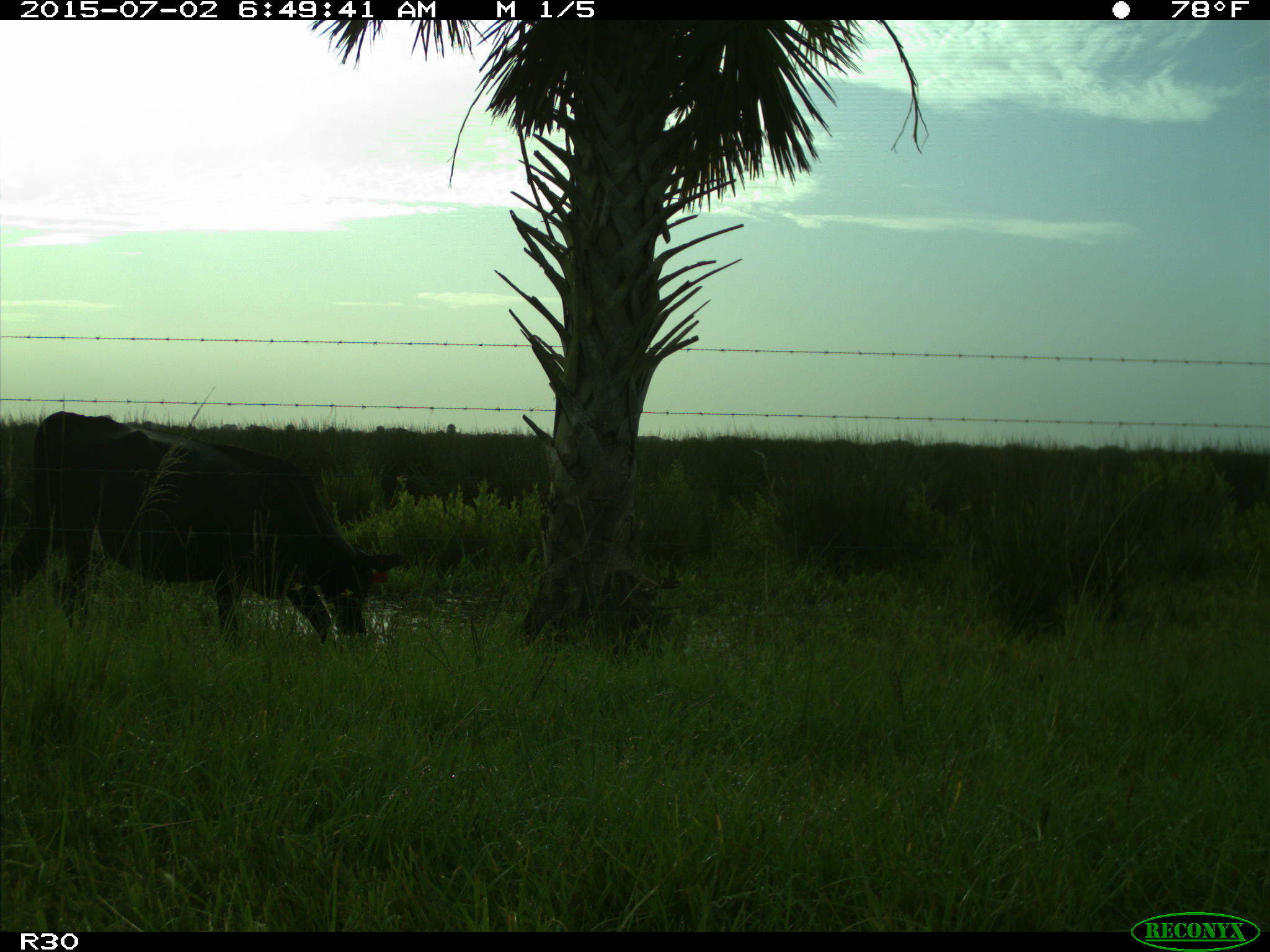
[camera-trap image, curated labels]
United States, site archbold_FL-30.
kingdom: Animalia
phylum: Chordata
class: Mammalia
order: Artiodactyla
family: Bovidae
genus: Bos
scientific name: Bos taurus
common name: domestic cow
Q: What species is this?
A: Bos taurus (domestic cow).